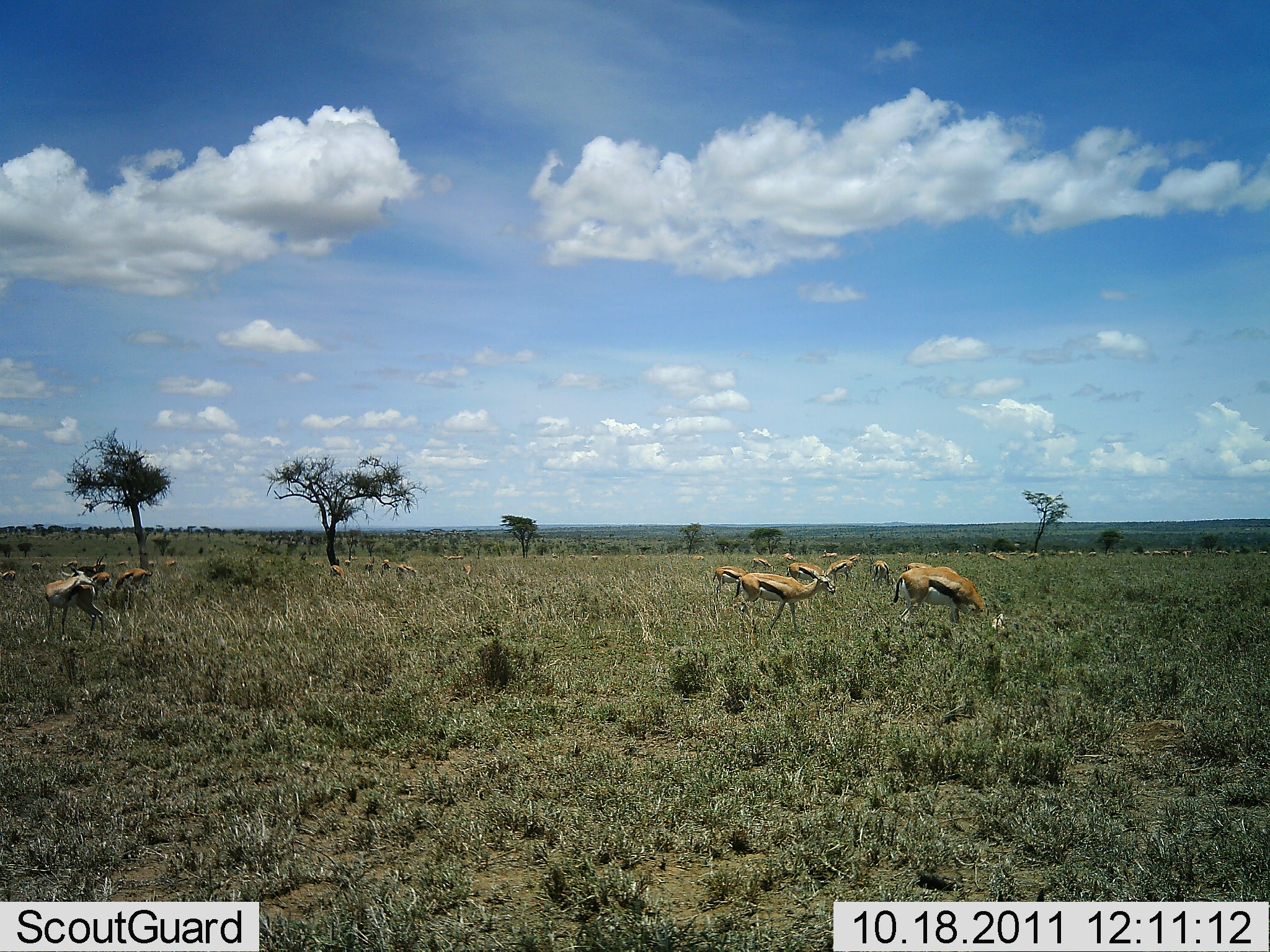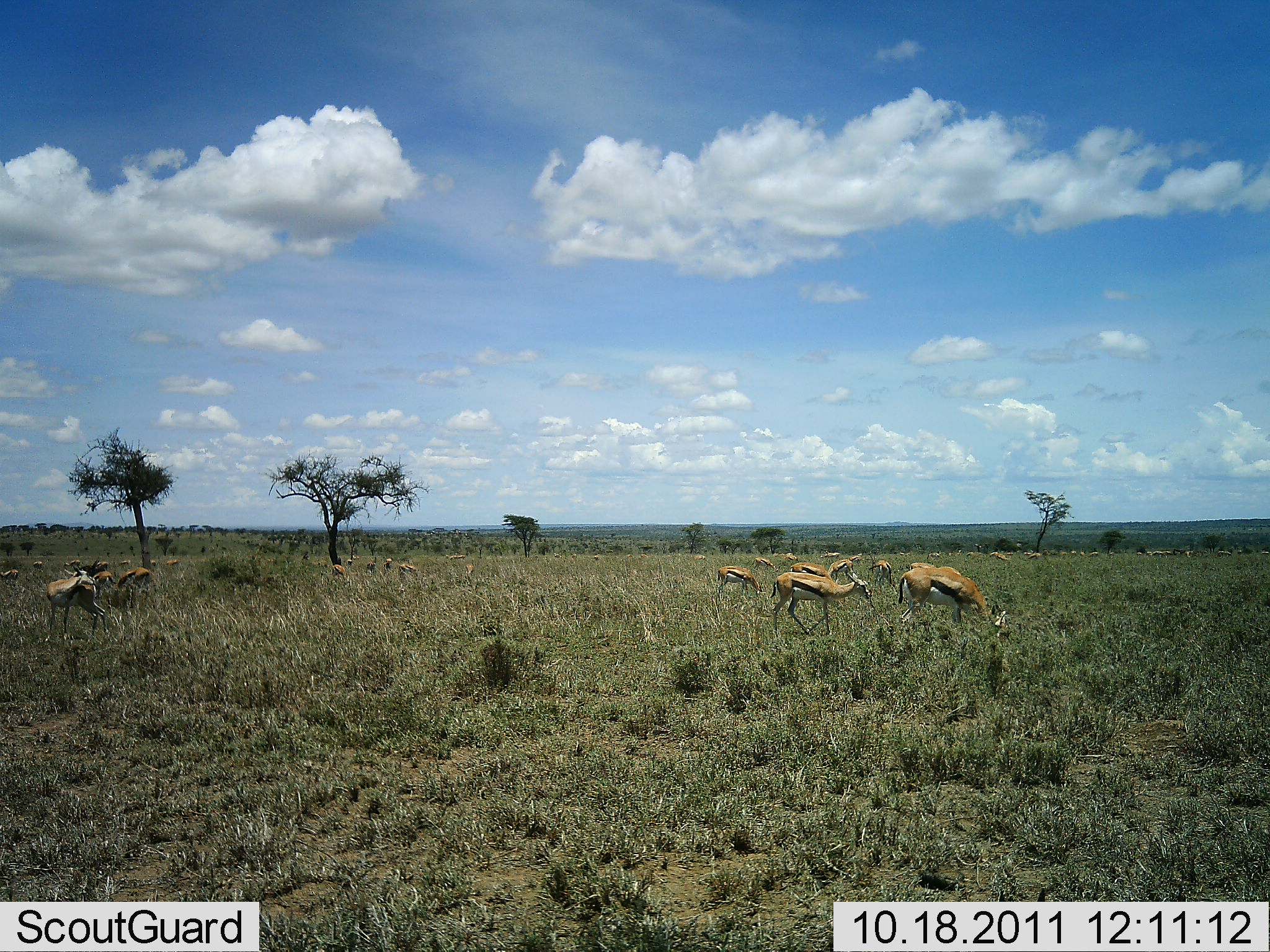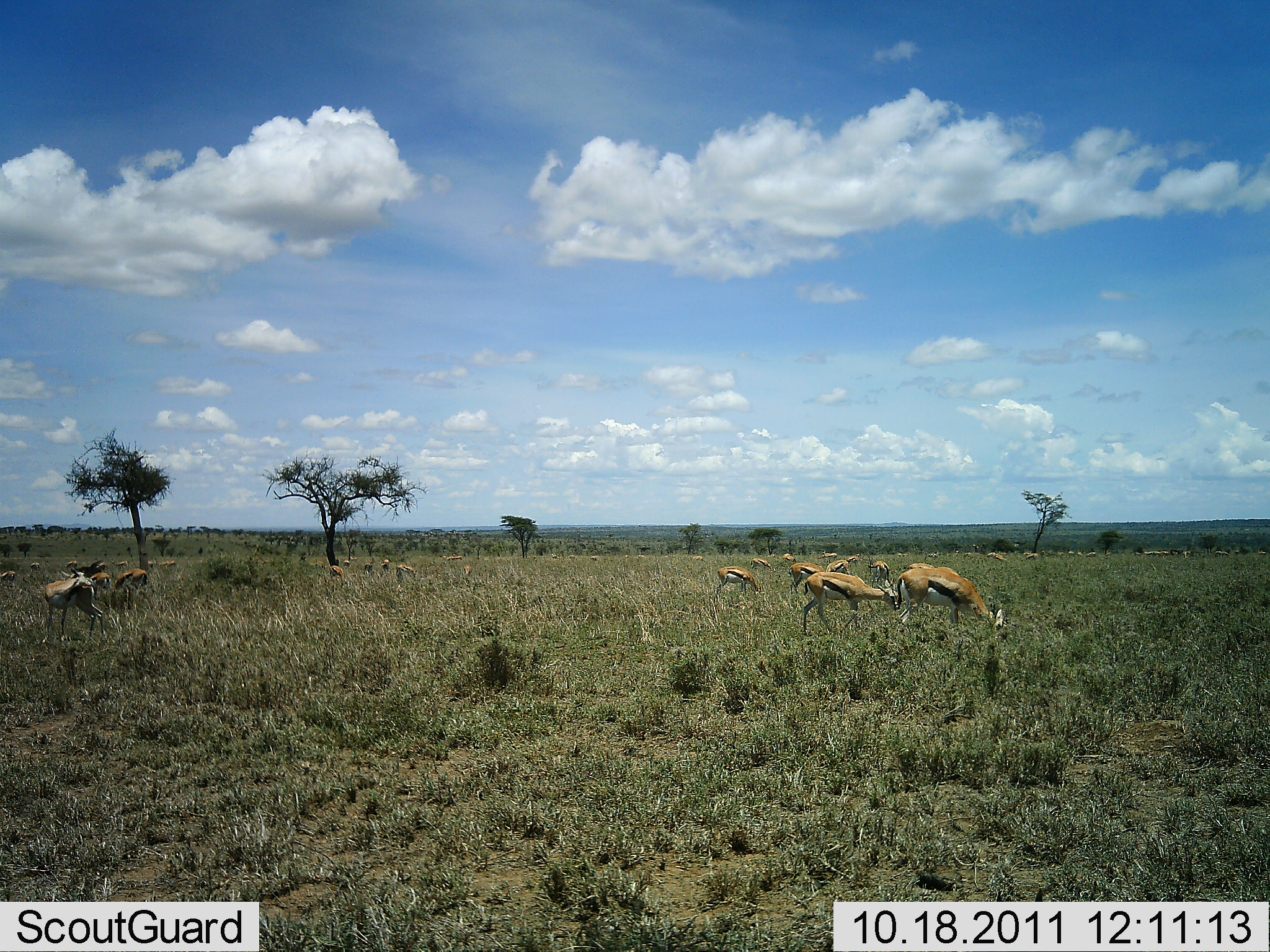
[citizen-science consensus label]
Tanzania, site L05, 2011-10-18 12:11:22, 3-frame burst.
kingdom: Animalia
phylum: Chordata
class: Mammalia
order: Artiodactyla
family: Bovidae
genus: Eudorcas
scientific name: Eudorcas thomsonii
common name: thomson's gazelle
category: gazellethomsons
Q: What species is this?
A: Gazellethomsons (thomson's gazelle) (Eudorcas thomsonii).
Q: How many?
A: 11-50.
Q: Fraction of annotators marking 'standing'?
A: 40%.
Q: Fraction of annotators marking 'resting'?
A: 0%.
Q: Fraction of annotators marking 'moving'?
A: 80%.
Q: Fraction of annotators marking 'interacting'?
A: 0%.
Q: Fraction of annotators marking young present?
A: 0%.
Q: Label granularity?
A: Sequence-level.